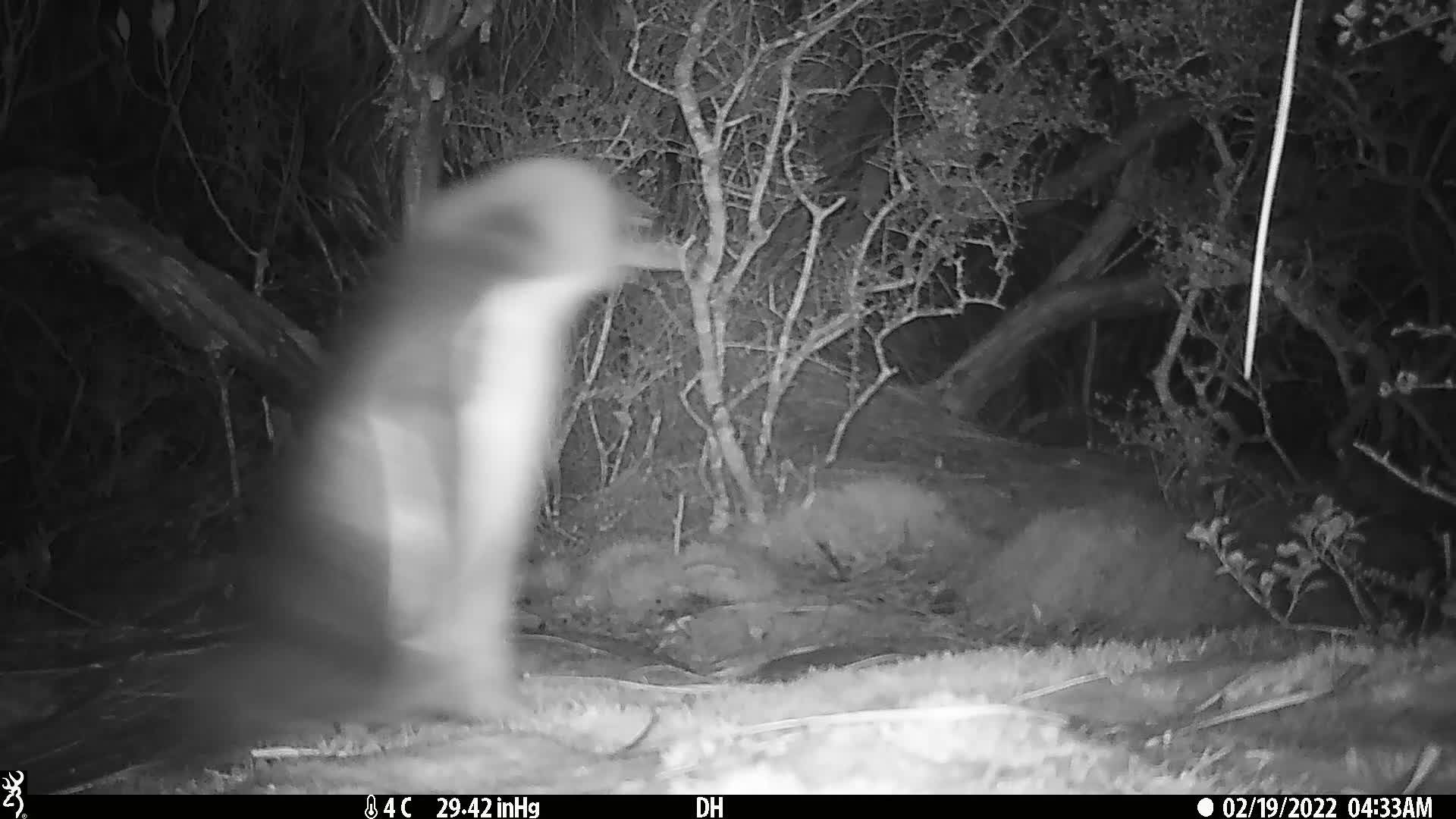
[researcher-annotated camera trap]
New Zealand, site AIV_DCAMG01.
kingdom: Animalia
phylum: Chordata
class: Aves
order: Sphenisciformes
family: Spheniscidae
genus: Megadyptes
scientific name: Megadyptes antipodes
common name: yellow-eyed penguin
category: yellow eyed penguin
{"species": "yellow eyed penguin (yellow-eyed penguin) (Megadyptes antipodes)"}